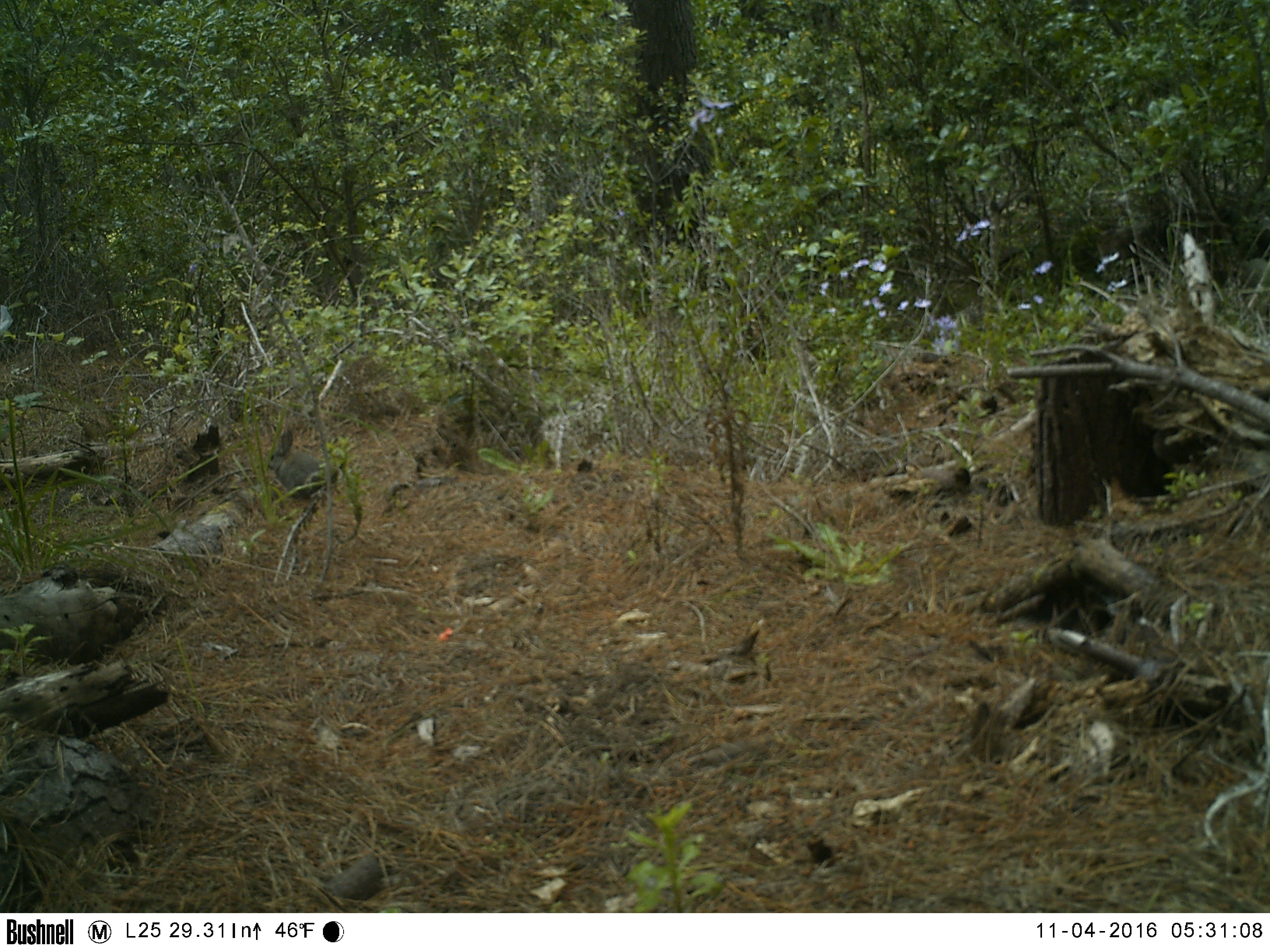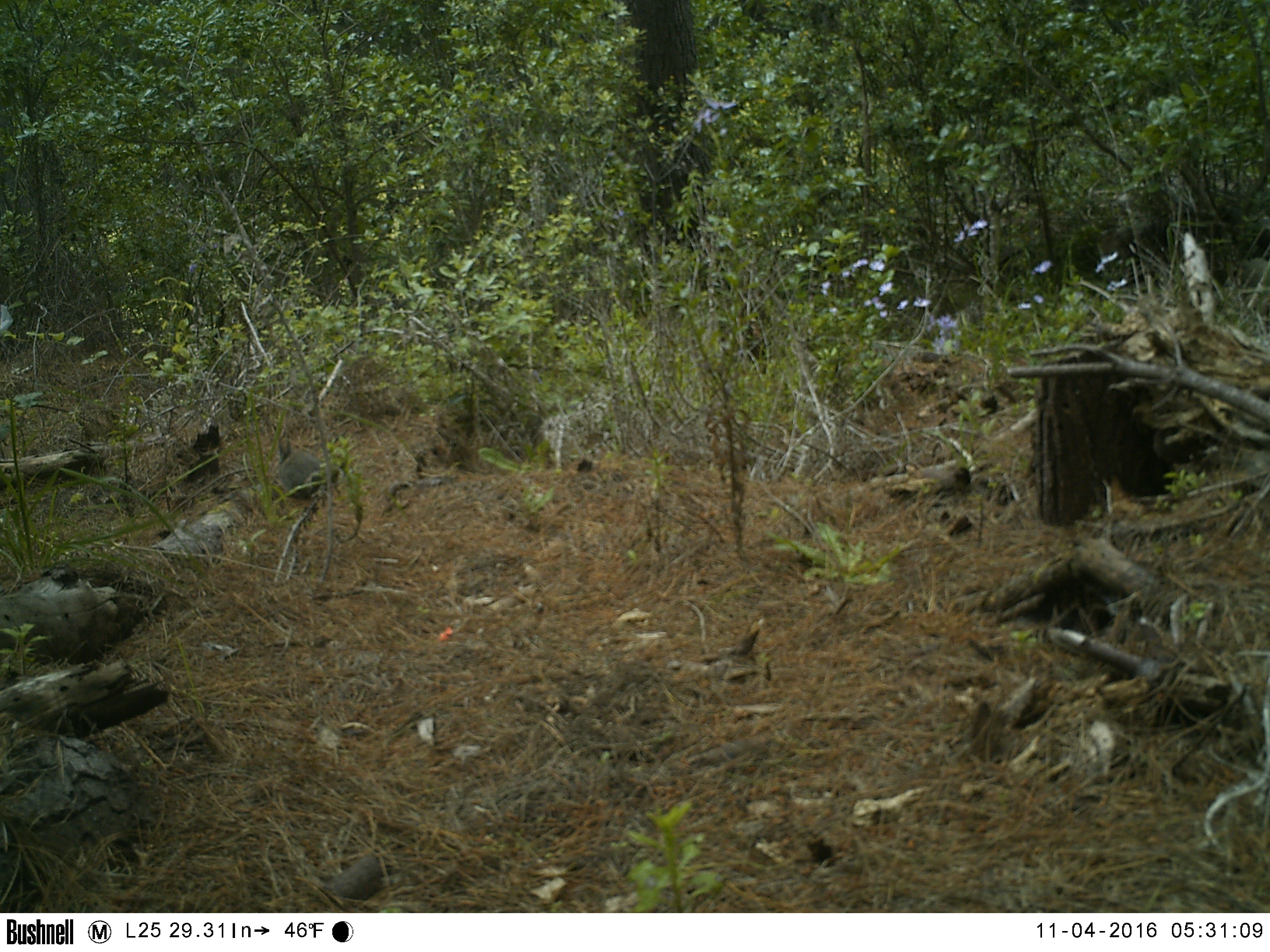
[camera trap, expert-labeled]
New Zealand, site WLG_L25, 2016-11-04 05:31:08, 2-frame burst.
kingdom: Animalia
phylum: Chordata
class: Mammalia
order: Lagomorpha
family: Leporidae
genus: Oryctolagus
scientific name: Oryctolagus cuniculus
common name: european rabbit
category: rabbit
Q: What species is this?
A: Rabbit (european rabbit) (Oryctolagus cuniculus).